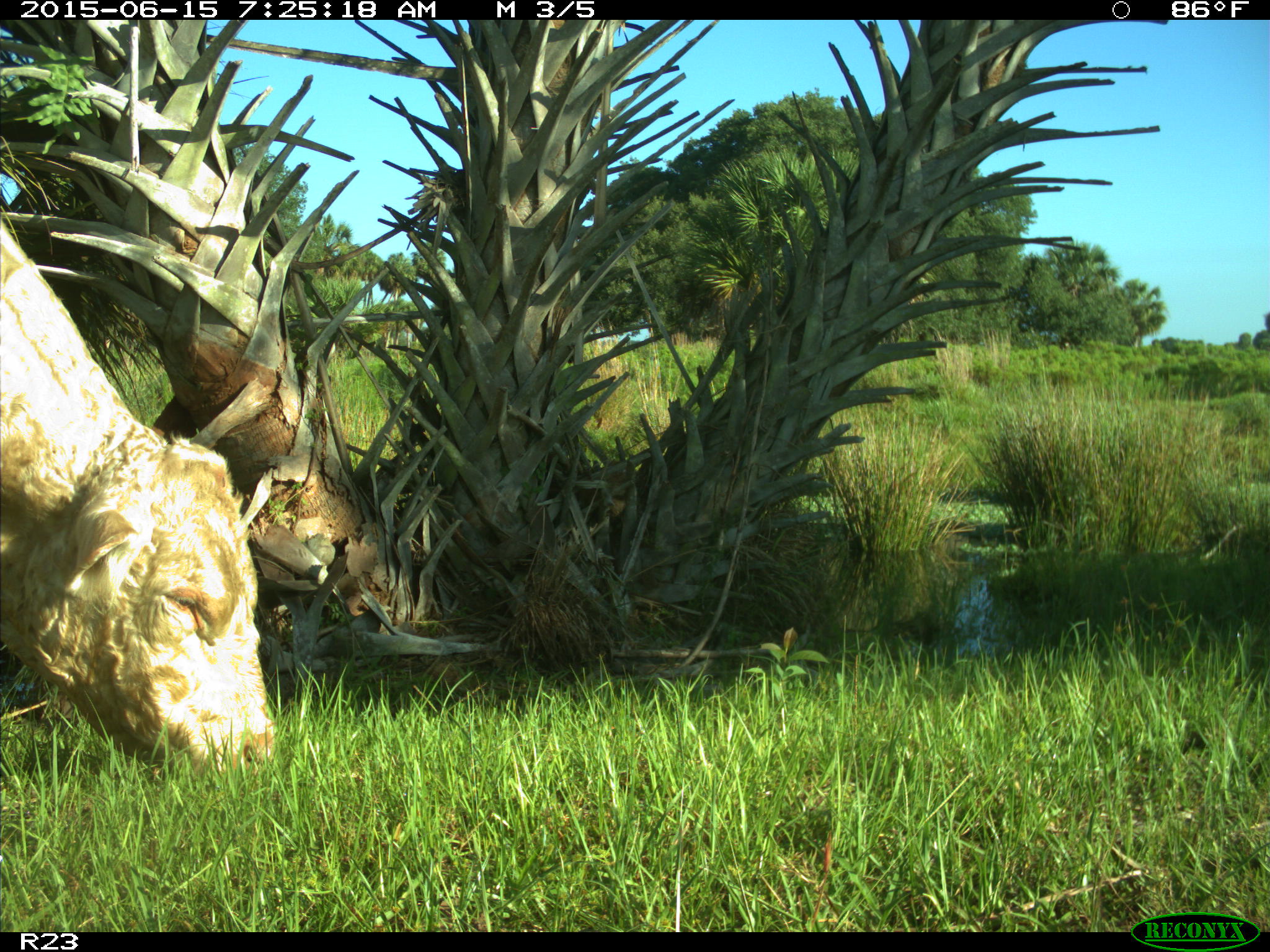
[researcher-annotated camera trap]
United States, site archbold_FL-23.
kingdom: Animalia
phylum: Chordata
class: Mammalia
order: Artiodactyla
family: Bovidae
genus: Bos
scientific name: Bos taurus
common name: domestic cow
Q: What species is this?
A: Bos taurus (domestic cow).